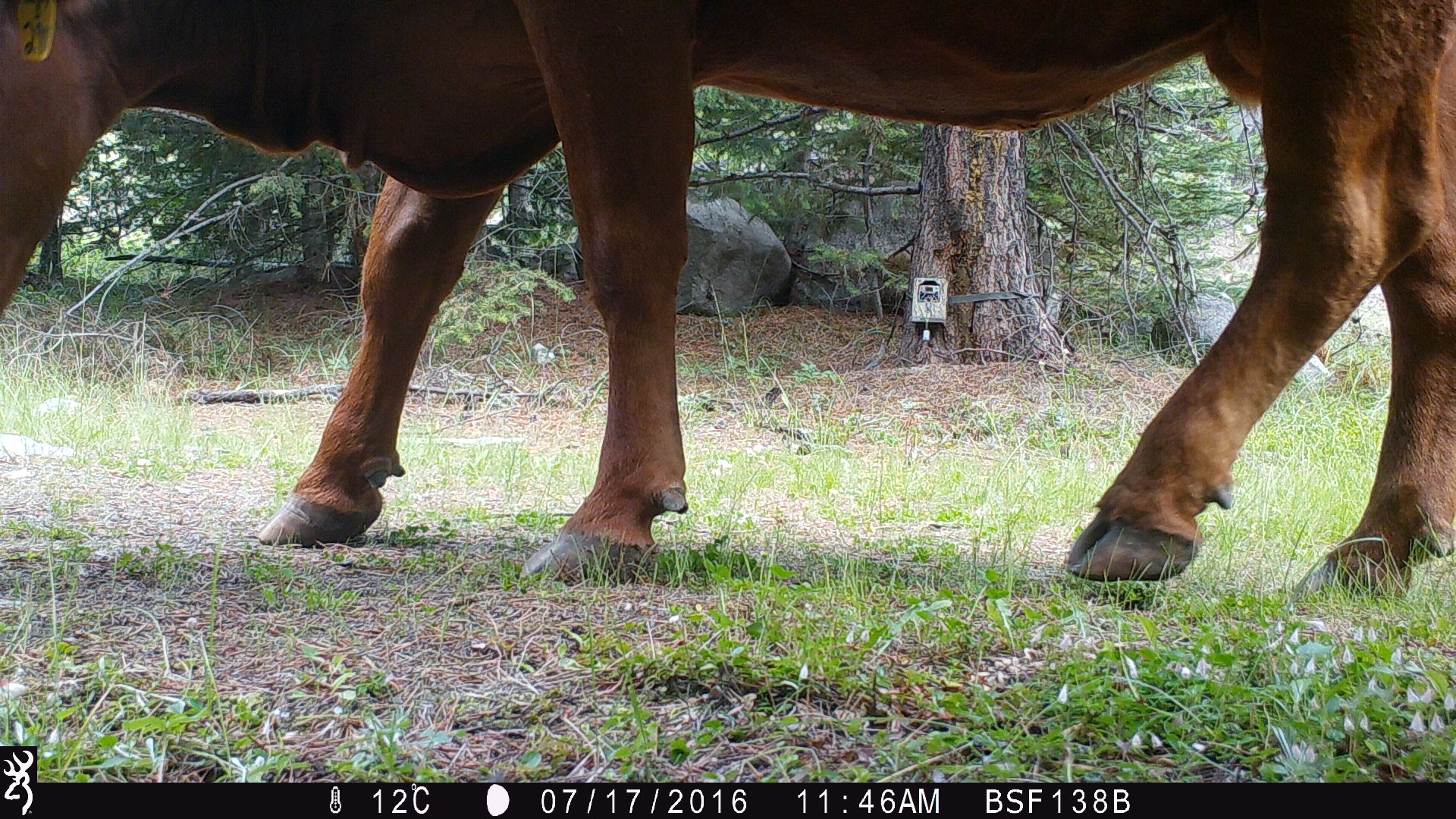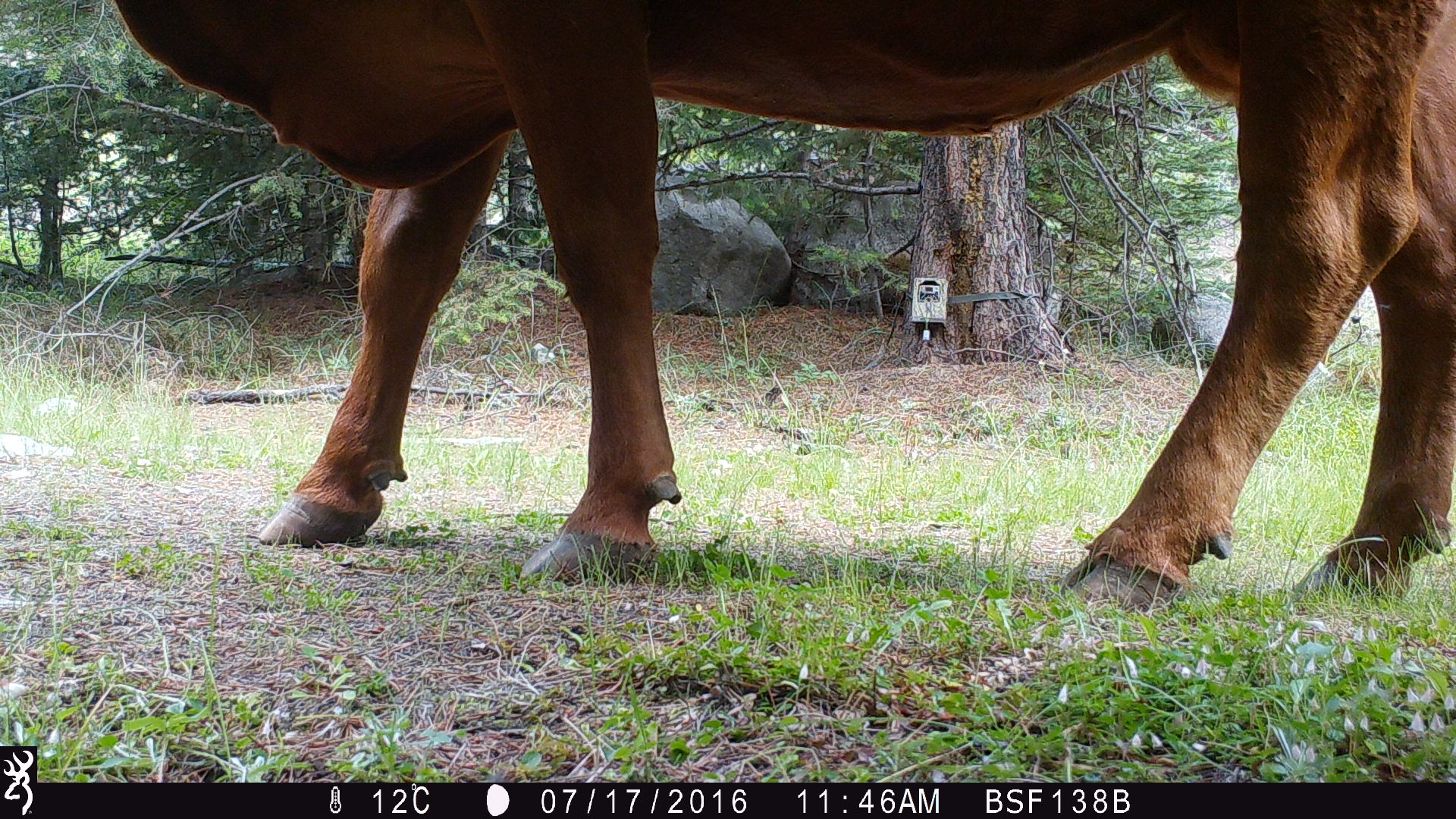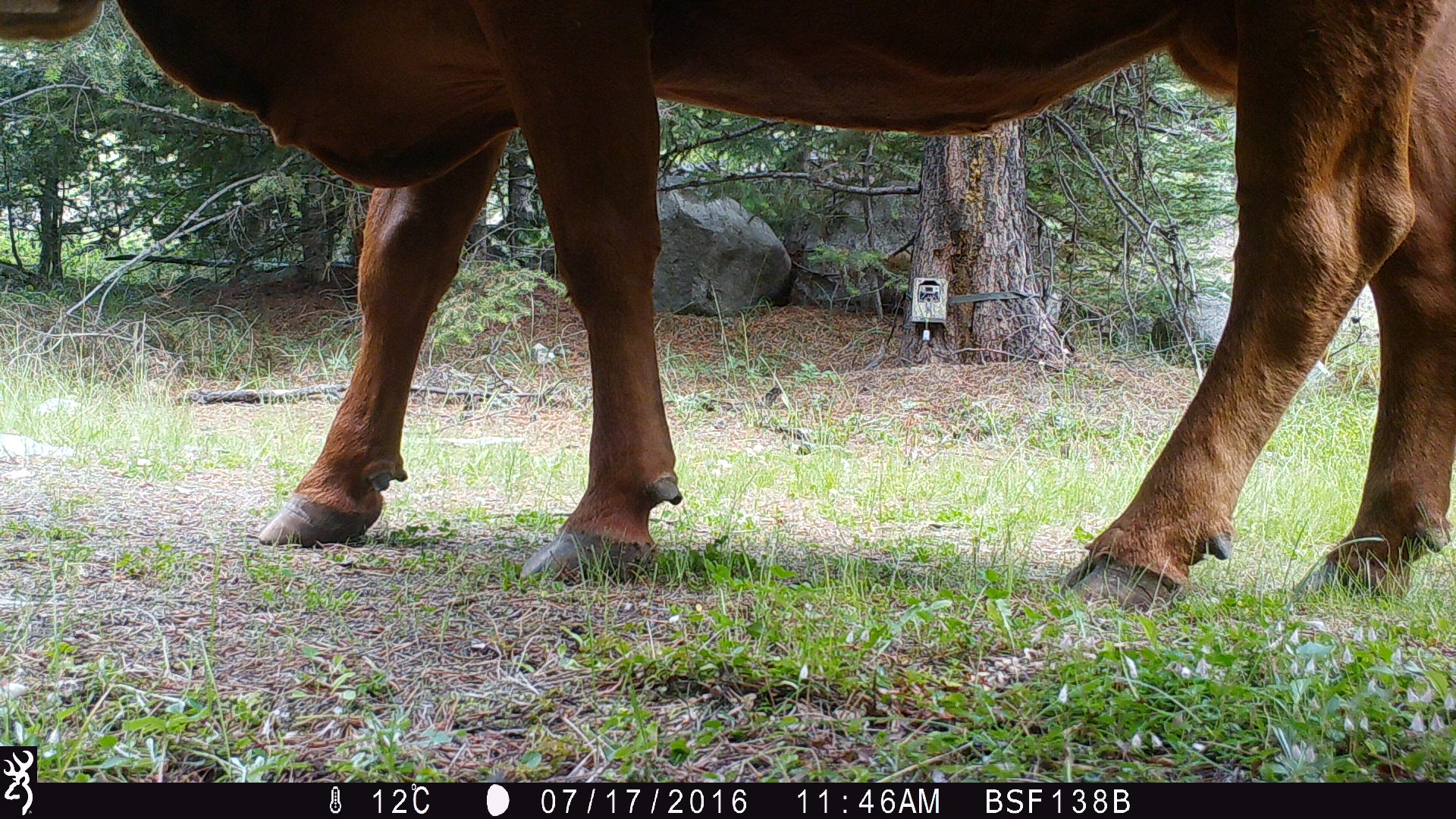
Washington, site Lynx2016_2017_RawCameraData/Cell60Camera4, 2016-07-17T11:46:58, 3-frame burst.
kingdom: Animalia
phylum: Chordata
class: Mammalia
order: Artiodactyla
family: Bovidae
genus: Bos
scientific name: Bos taurus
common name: domestic cattle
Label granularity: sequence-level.